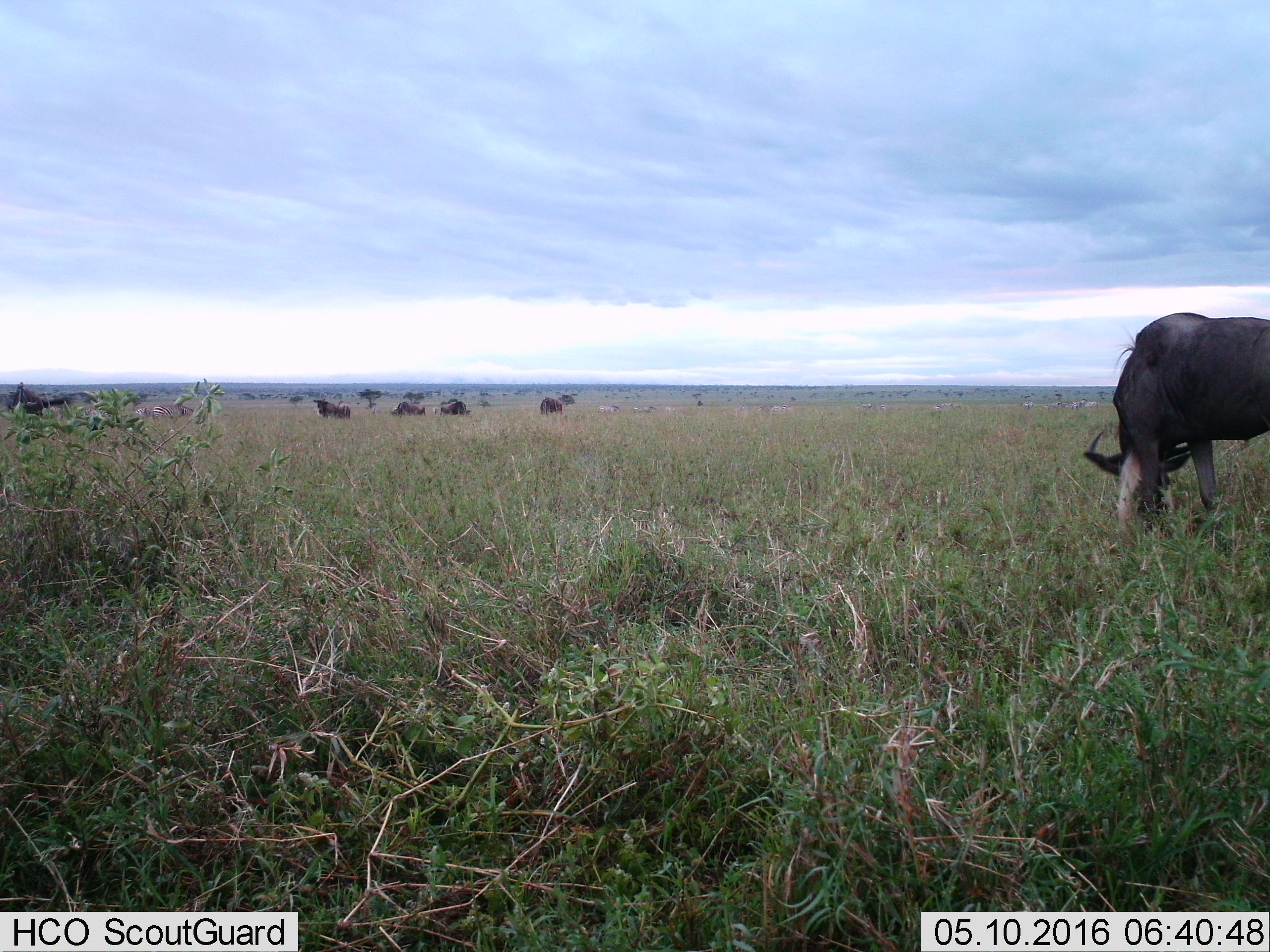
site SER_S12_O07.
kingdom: Animalia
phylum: Chordata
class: Mammalia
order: Artiodactyla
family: Bovidae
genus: Connochaetes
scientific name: Connochaetes taurinus taurinus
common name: blue wildebeest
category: wildebeestblue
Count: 7.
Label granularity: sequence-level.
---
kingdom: Animalia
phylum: Chordata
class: Mammalia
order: Perissodactyla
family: Equidae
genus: Equus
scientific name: Equus quagga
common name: plains zebra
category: zebraplains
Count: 11-50.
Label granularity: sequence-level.